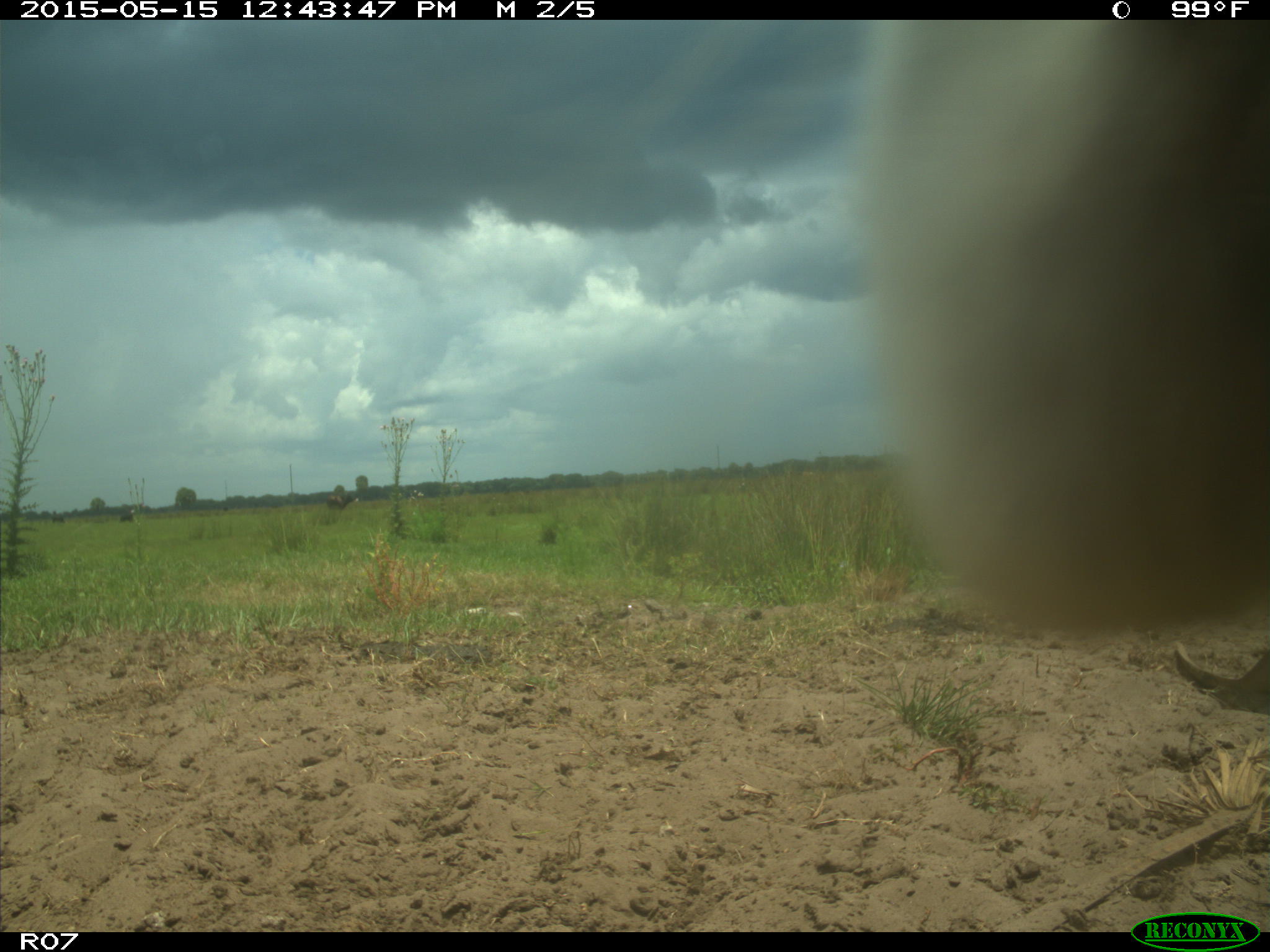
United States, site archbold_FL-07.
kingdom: Animalia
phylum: Chordata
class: Mammalia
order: Artiodactyla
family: Bovidae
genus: Bos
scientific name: Bos taurus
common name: domestic cow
Bos taurus (domestic cow).